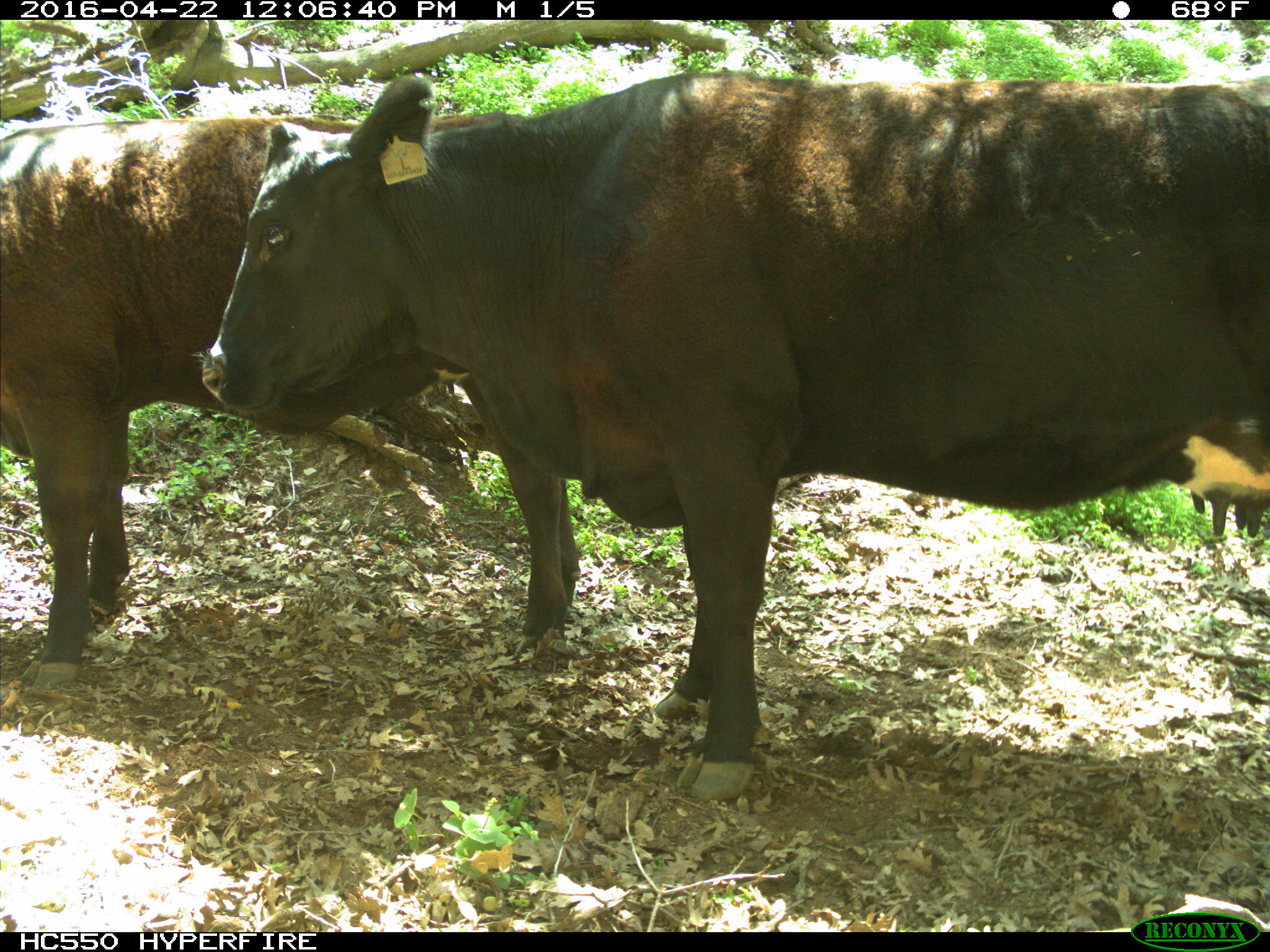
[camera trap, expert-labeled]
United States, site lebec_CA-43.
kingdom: Animalia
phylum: Chordata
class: Mammalia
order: Artiodactyla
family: Bovidae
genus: Bos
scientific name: Bos taurus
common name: domestic cow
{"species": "Bos taurus (domestic cow)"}